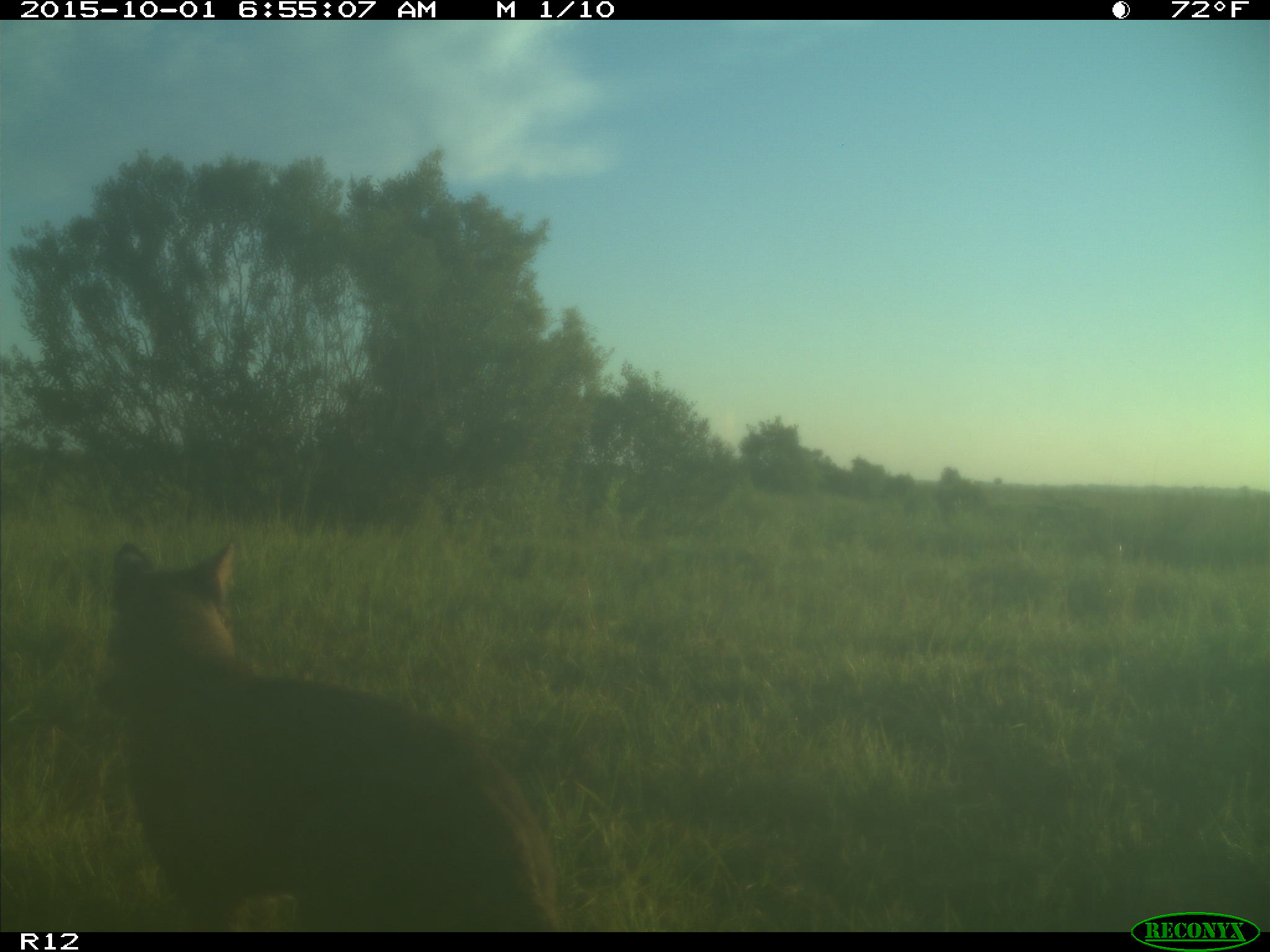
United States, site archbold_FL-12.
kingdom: Animalia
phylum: Chordata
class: Mammalia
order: Carnivora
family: Felidae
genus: Lynx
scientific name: Lynx rufus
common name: bobcat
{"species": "Lynx rufus (bobcat)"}